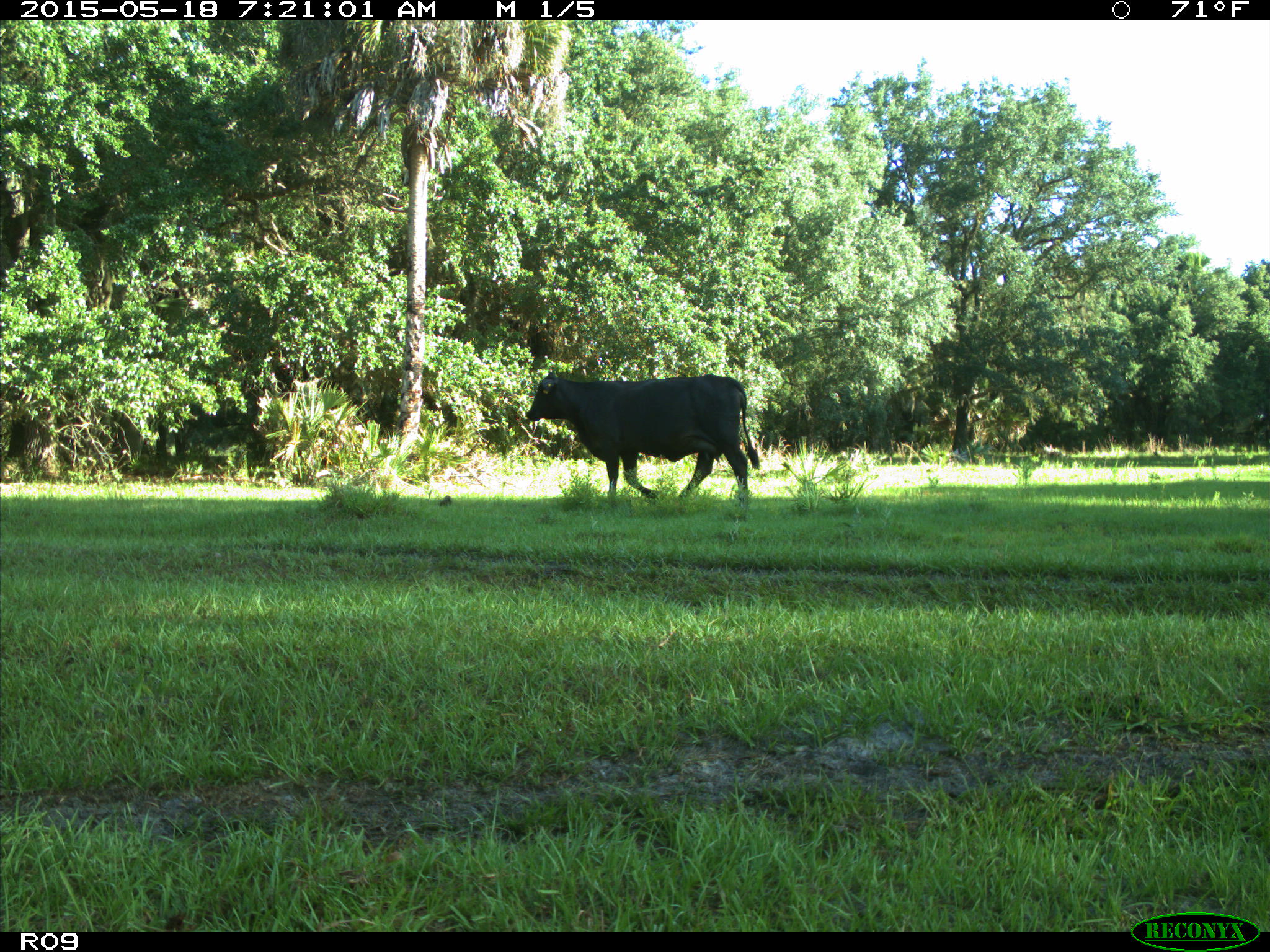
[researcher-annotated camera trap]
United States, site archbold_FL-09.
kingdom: Animalia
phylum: Chordata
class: Mammalia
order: Artiodactyla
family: Bovidae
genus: Bos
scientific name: Bos taurus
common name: domestic cow